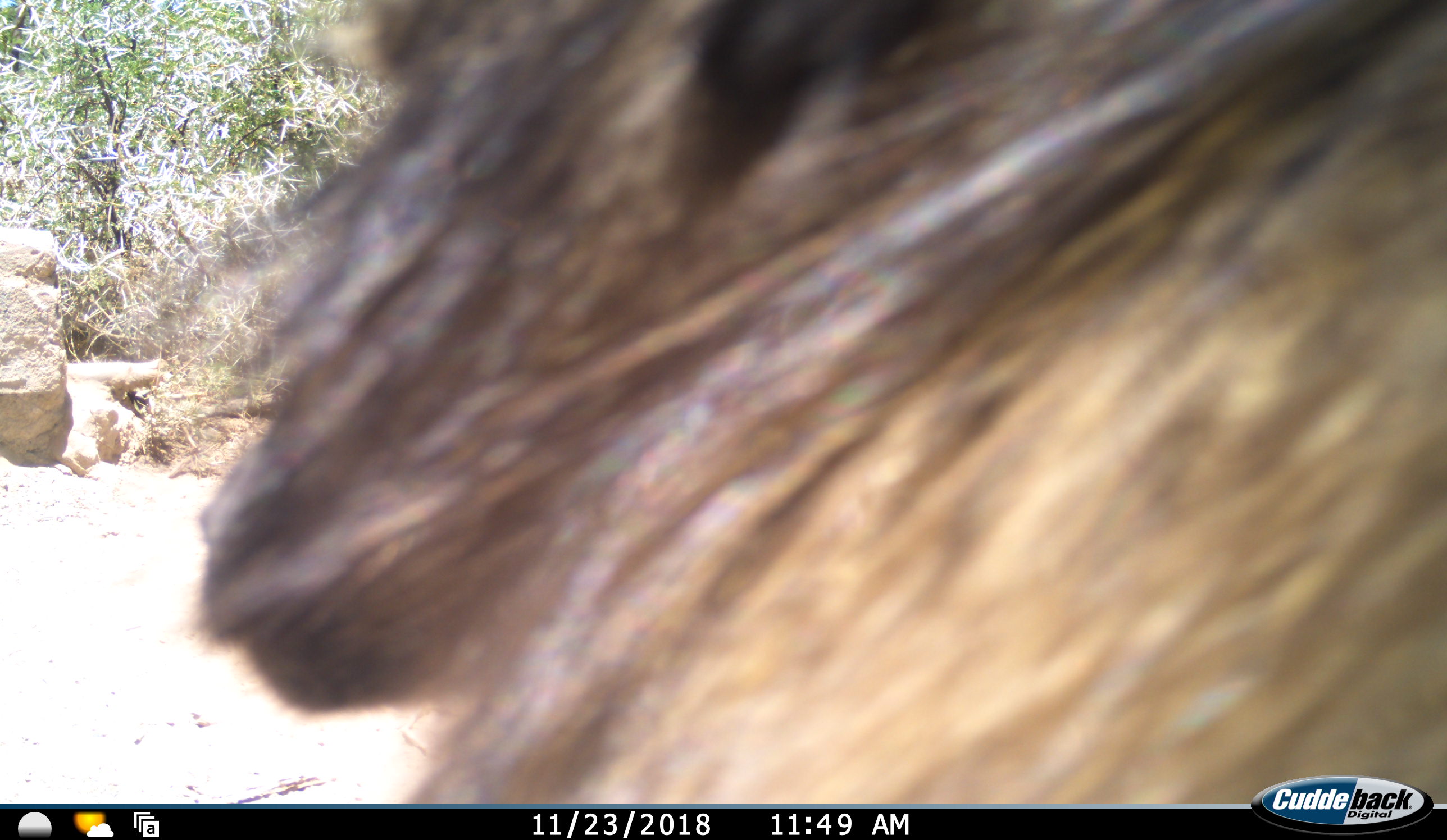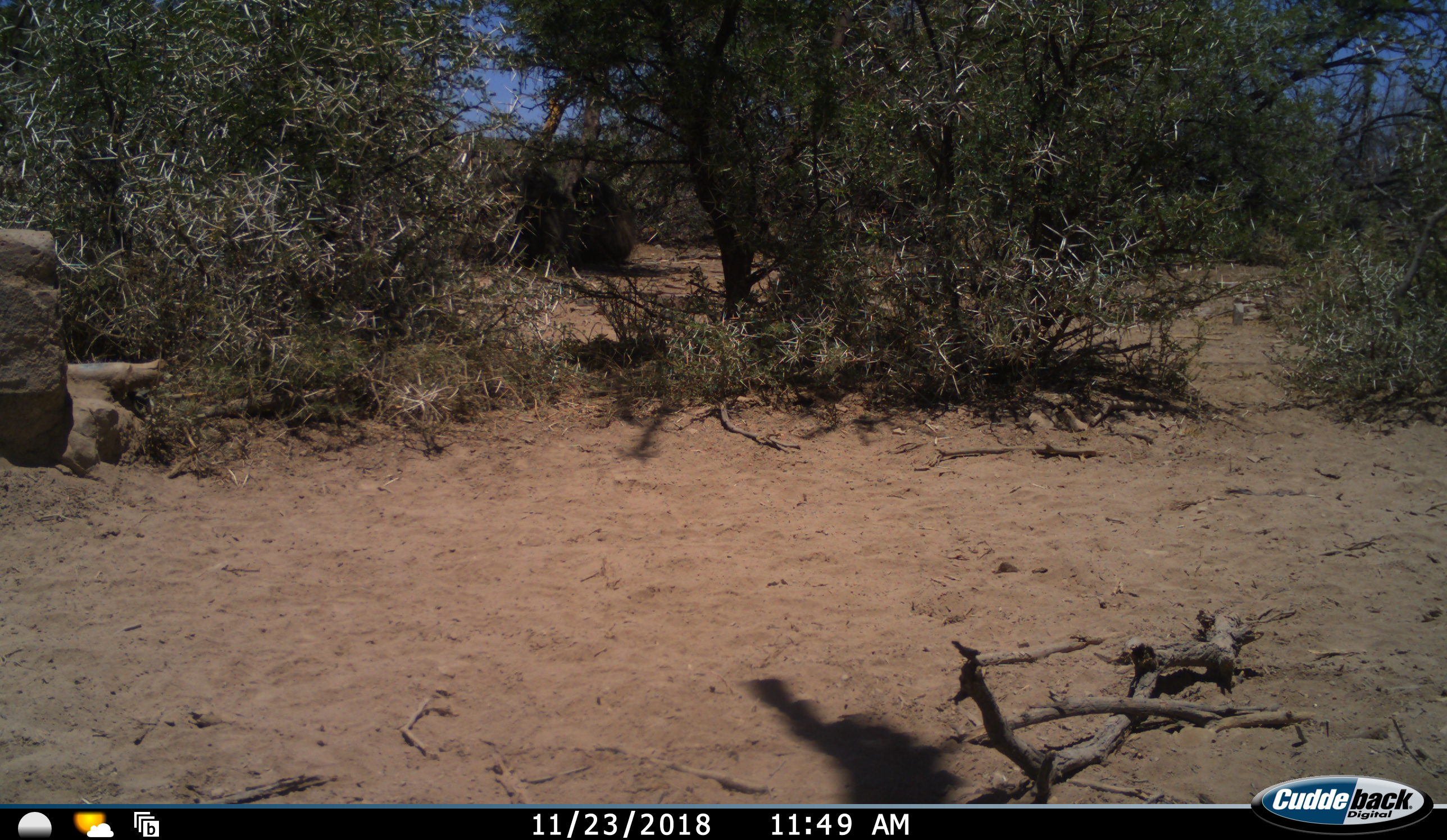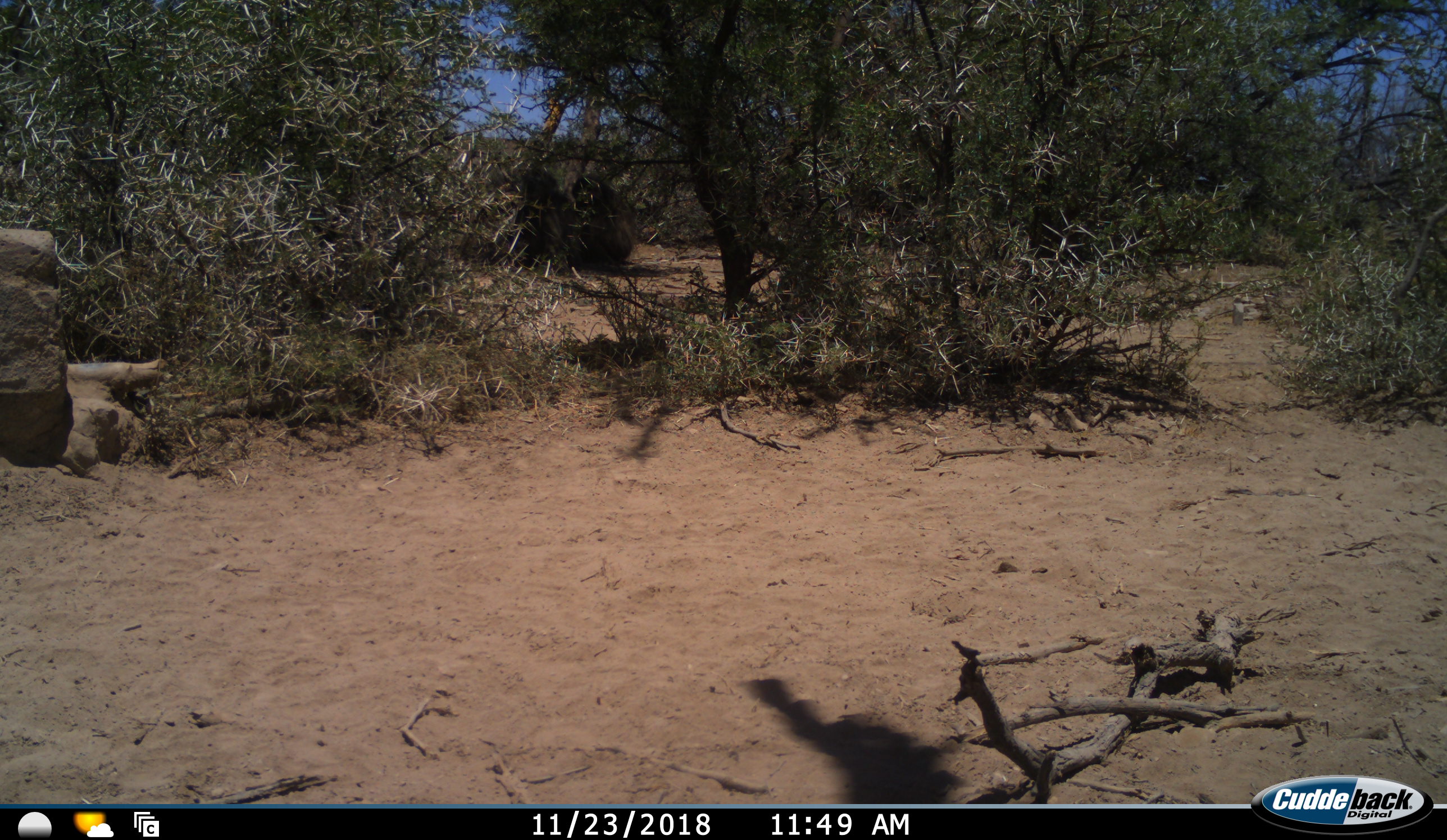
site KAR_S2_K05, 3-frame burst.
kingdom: Animalia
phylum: Chordata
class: Mammalia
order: Primates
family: Cercopithecidae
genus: Papio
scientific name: Papio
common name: baboon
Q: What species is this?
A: Baboon (Papio).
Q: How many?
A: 1.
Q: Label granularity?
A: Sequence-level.